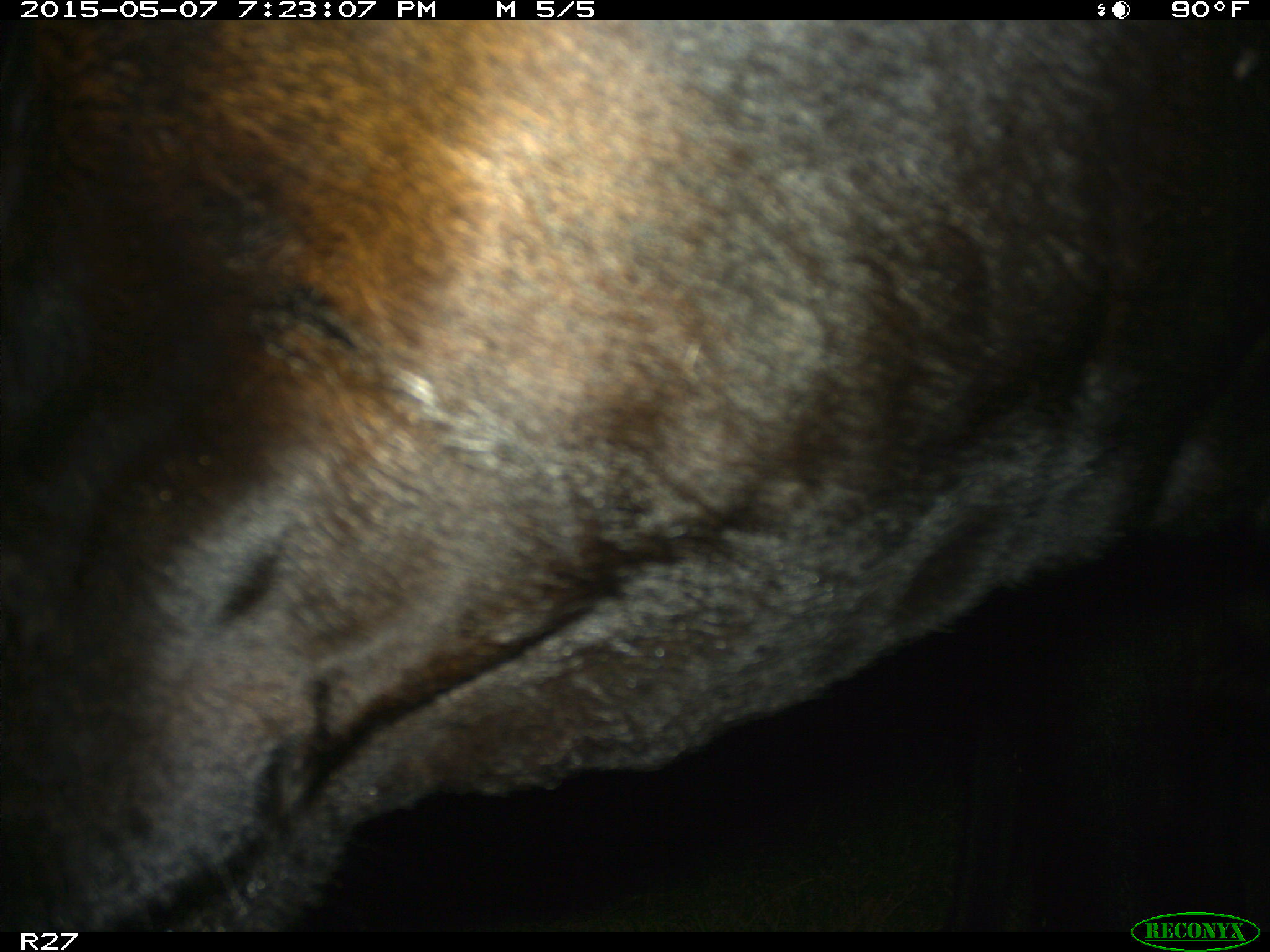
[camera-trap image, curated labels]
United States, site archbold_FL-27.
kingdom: Animalia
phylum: Chordata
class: Mammalia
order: Artiodactyla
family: Bovidae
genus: Bos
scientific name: Bos taurus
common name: domestic cow